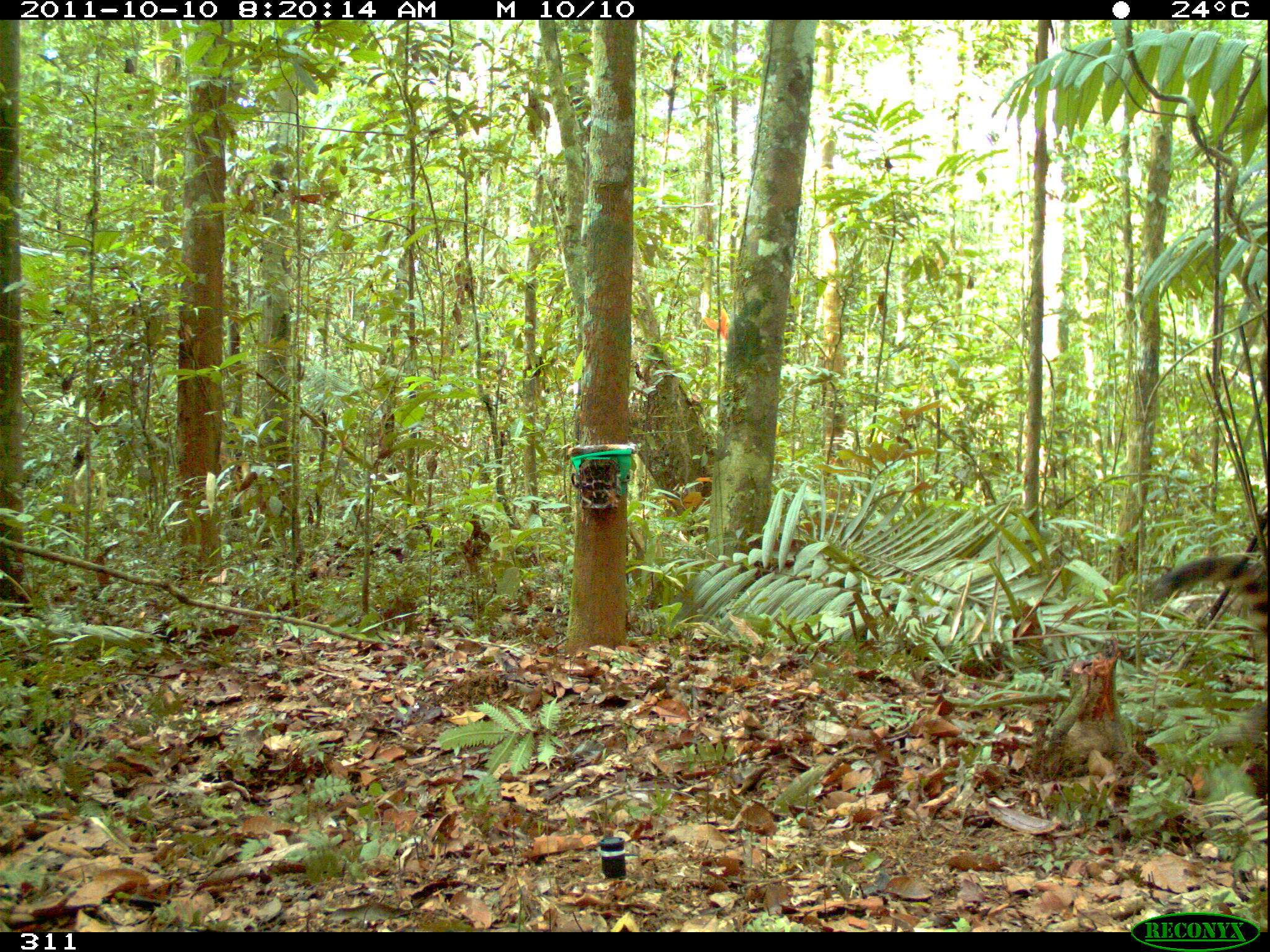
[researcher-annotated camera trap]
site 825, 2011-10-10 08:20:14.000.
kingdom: Animalia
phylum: Chordata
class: Mammalia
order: Carnivora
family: Procyonidae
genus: Nasua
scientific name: Nasua nasua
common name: south american coati